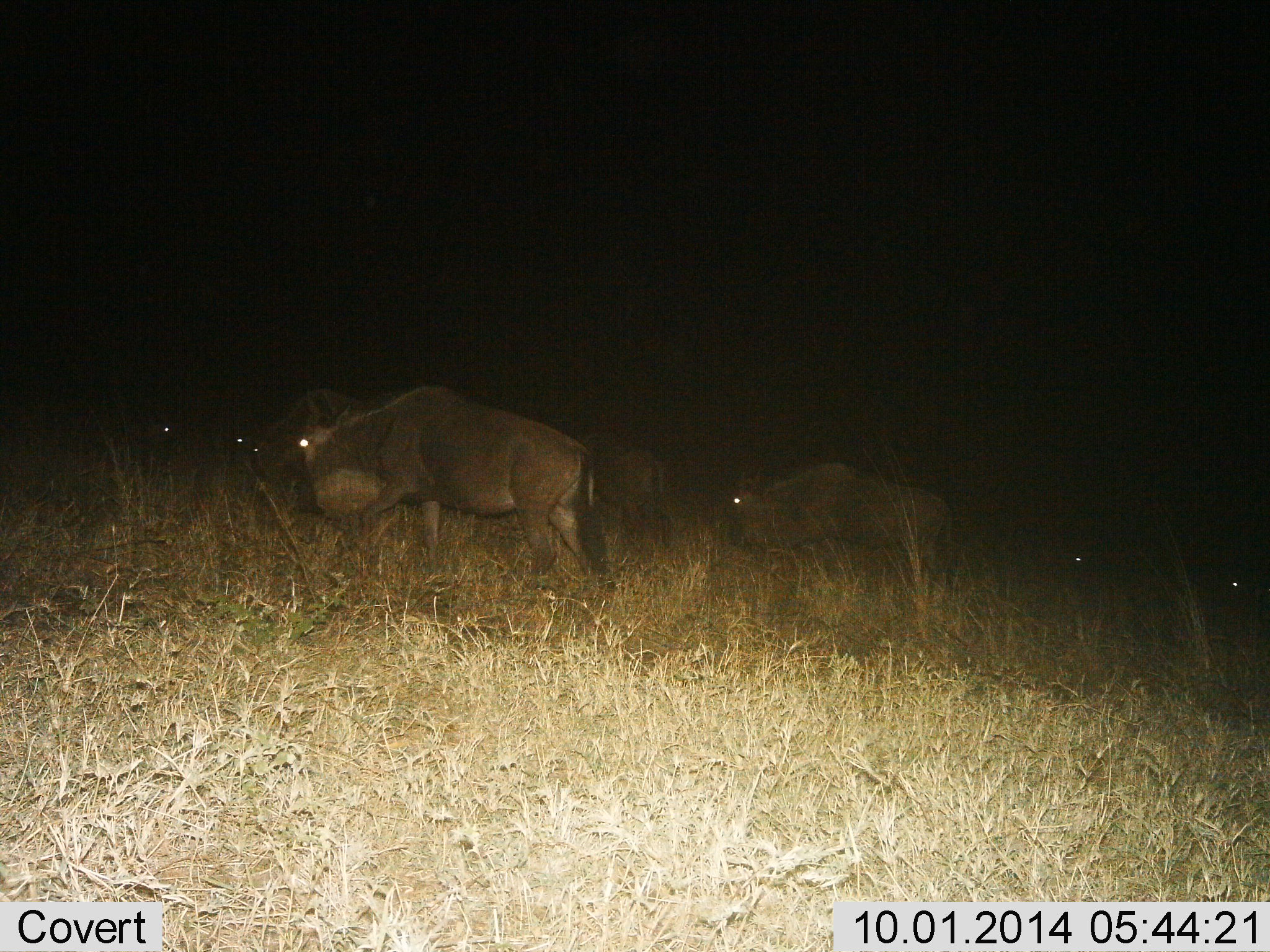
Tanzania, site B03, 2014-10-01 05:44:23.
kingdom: Animalia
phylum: Chordata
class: Mammalia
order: Artiodactyla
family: Bovidae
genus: Connochaetes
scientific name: Connochaetes taurinus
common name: blue wildebeest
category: wildebeest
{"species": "wildebeest (blue wildebeest) (Connochaetes taurinus)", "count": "8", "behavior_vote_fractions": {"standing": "20%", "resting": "0%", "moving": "90%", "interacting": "0%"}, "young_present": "0%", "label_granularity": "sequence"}